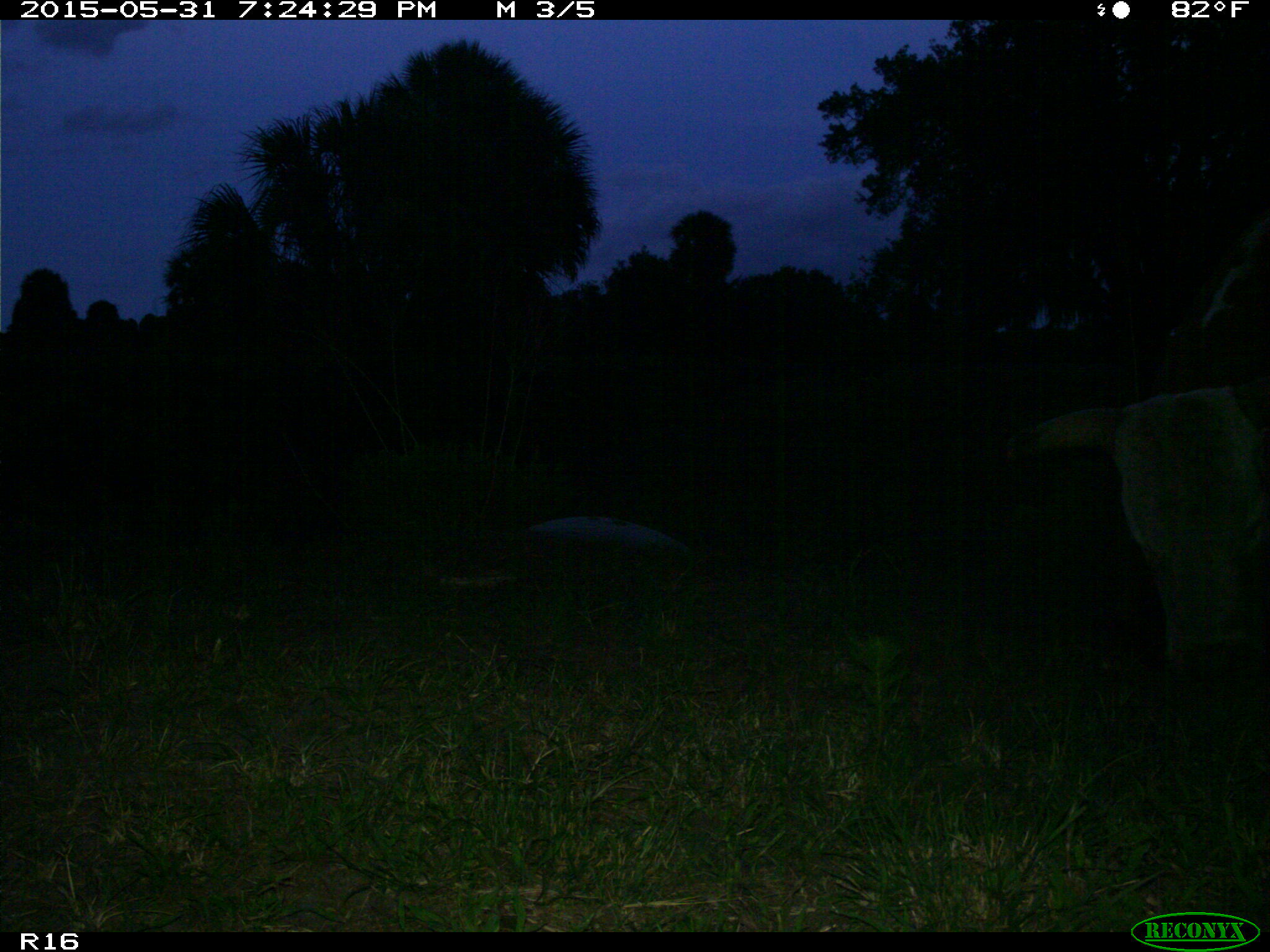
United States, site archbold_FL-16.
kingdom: Animalia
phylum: Chordata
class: Mammalia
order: Artiodactyla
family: Bovidae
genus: Bos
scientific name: Bos taurus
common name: domestic cow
Bos taurus (domestic cow).